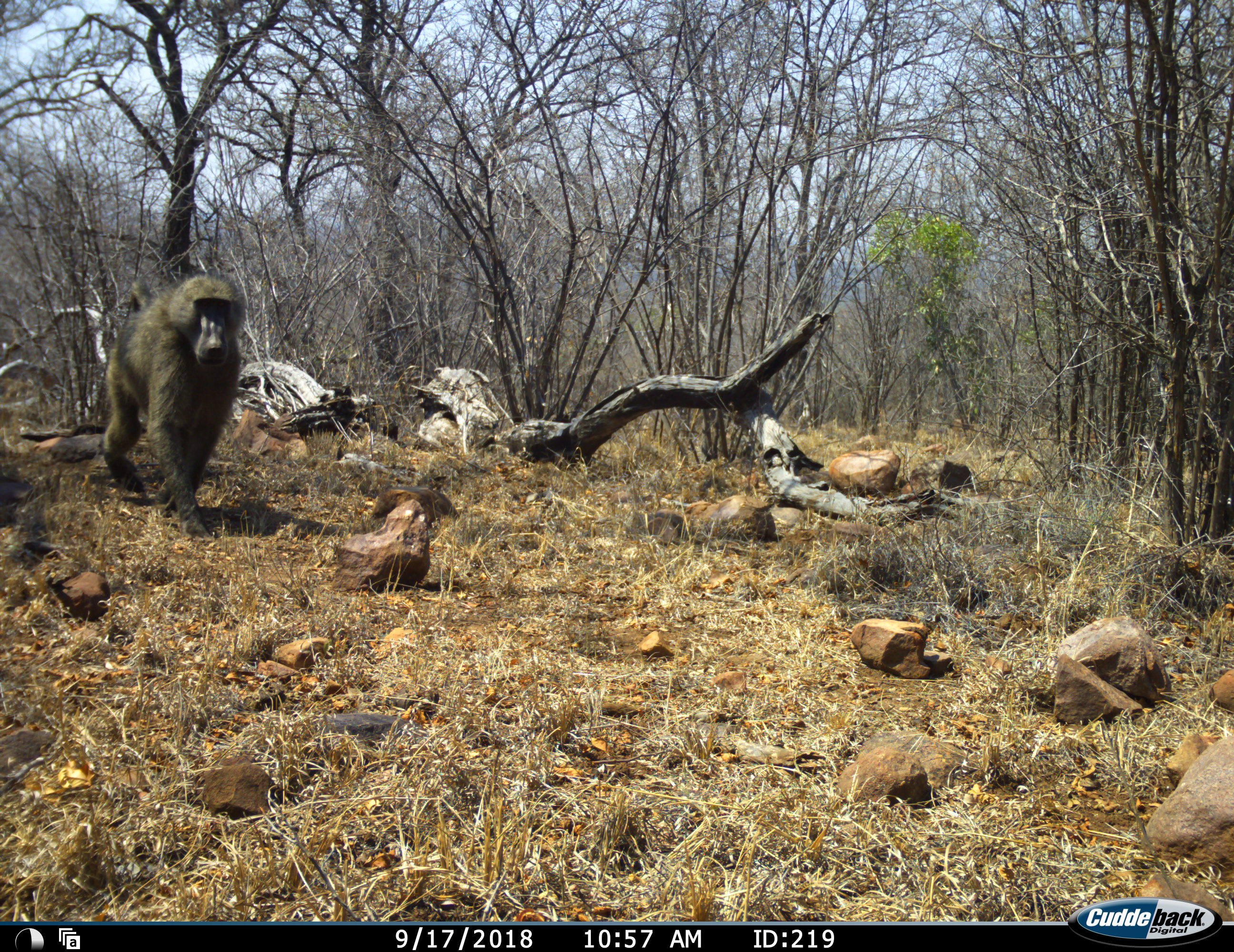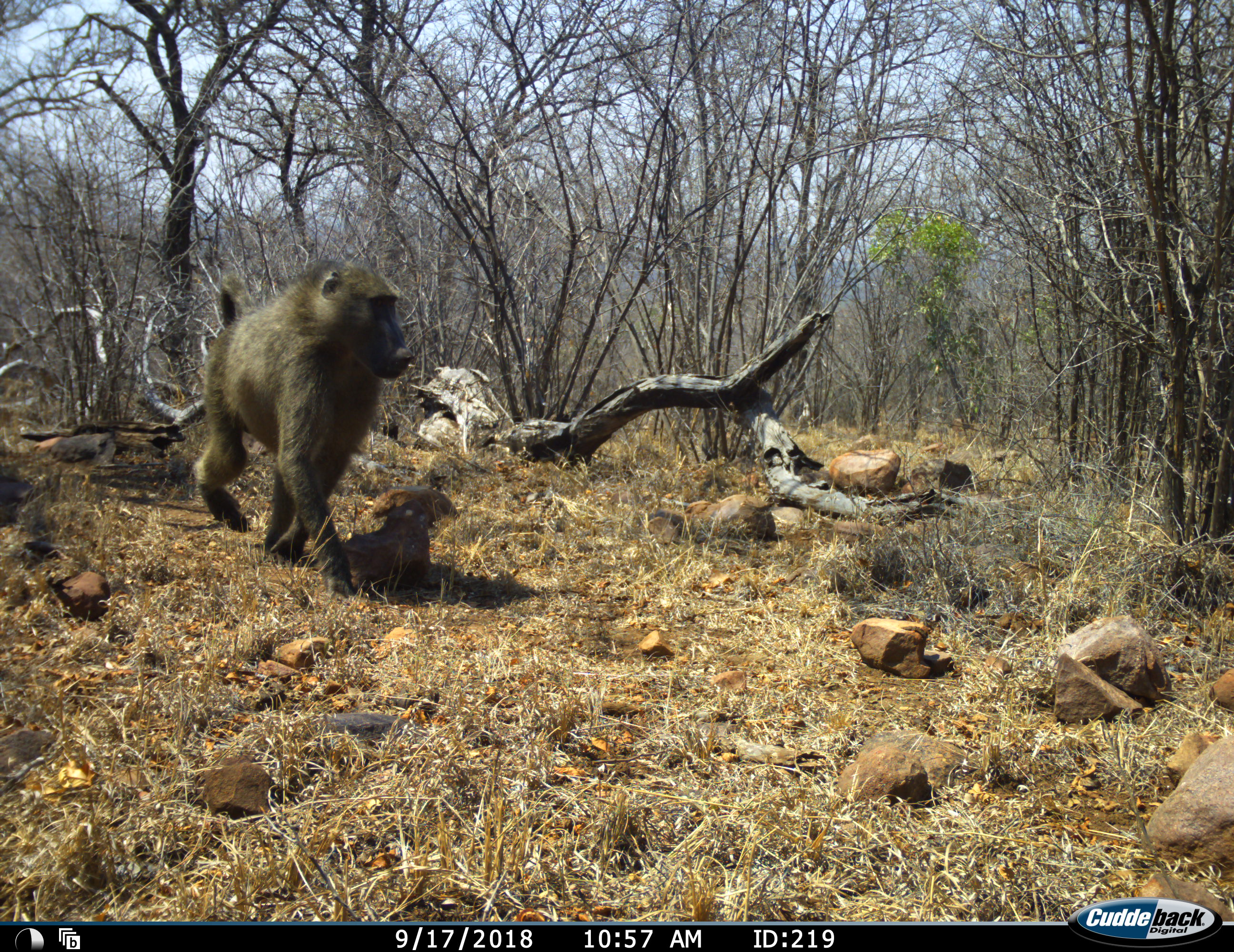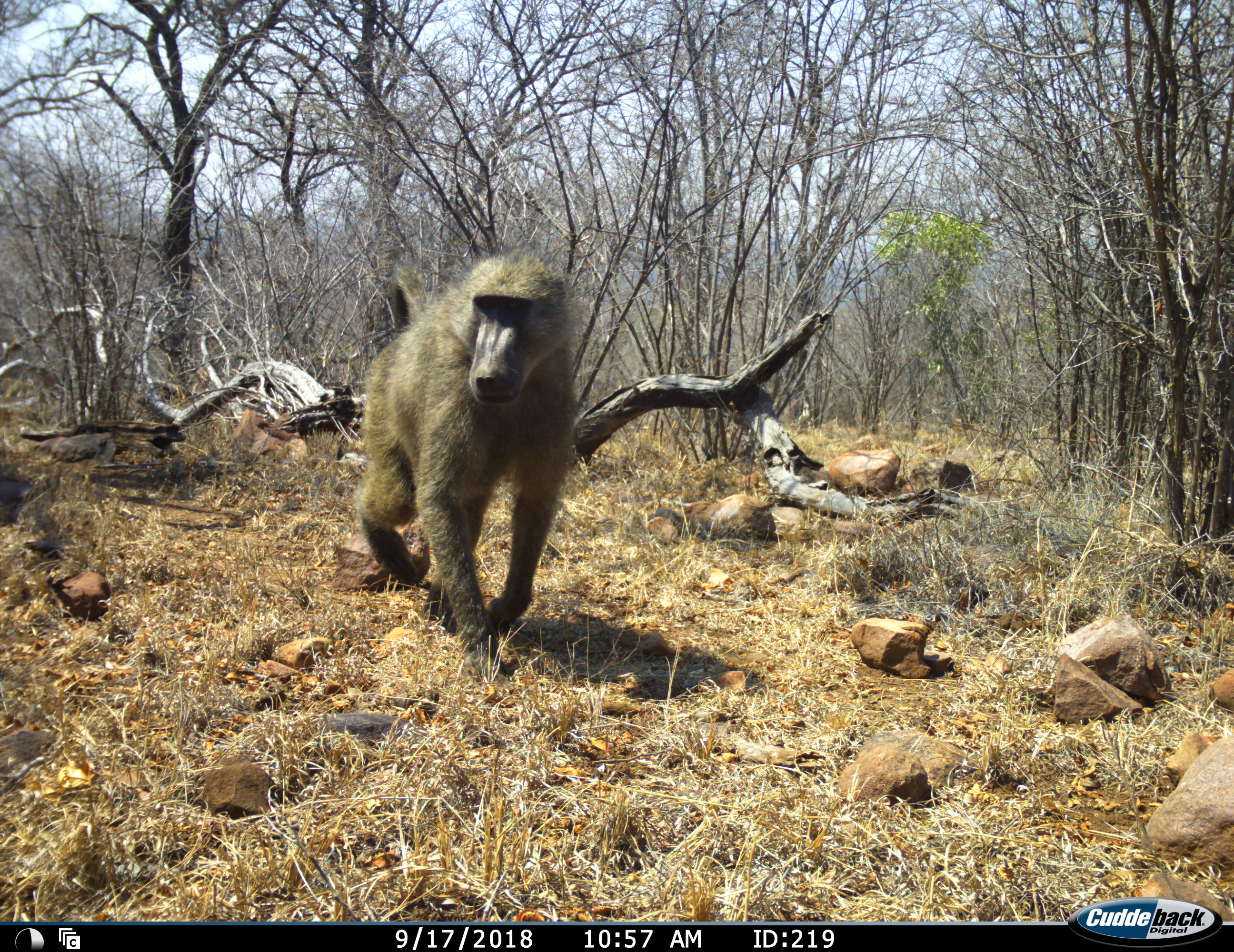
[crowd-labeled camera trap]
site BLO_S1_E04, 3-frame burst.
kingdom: Animalia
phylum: Chordata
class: Mammalia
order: Primates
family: Cercopithecidae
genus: Papio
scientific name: Papio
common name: baboon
Baboon (Papio), count 1. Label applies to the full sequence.